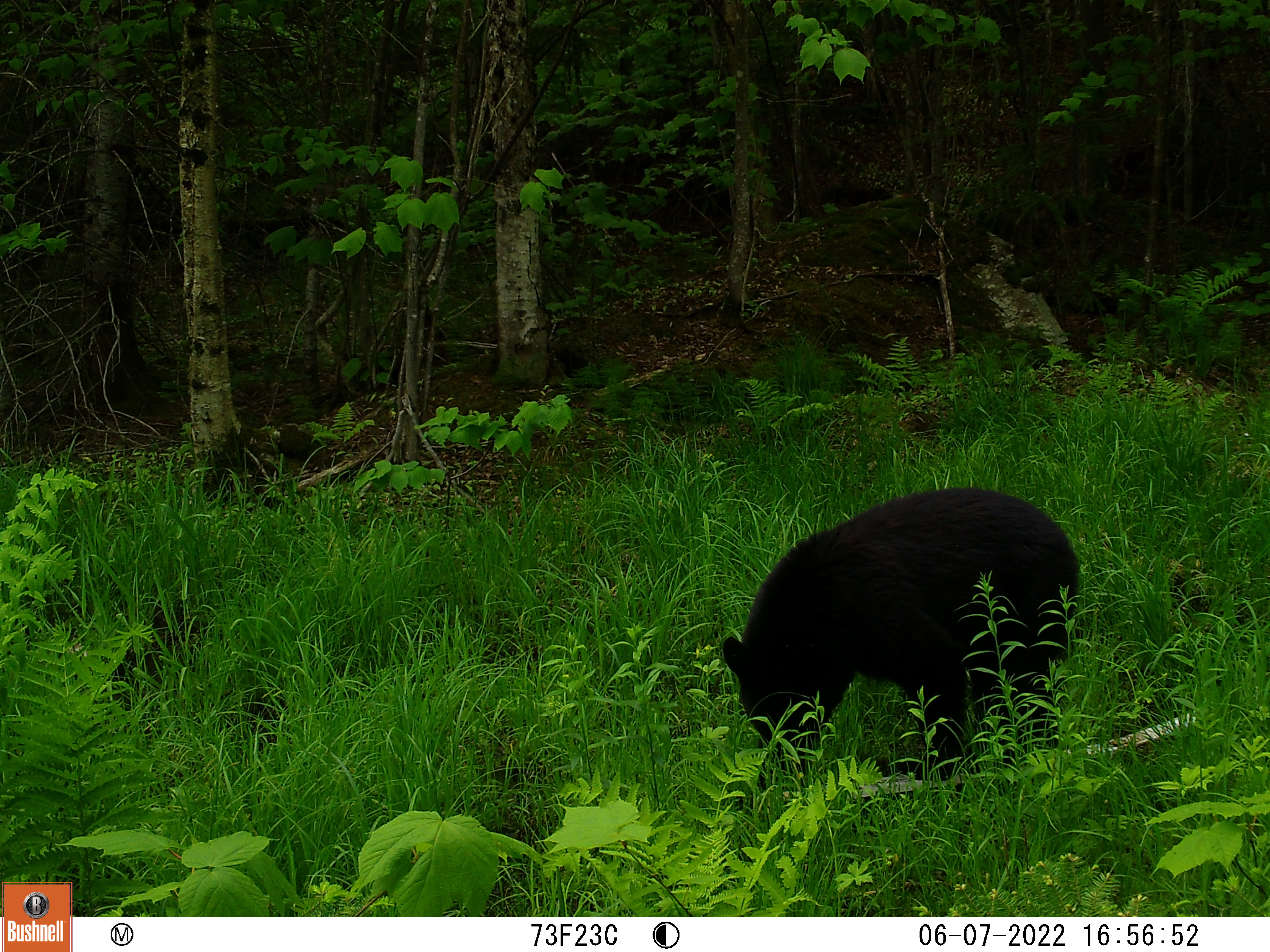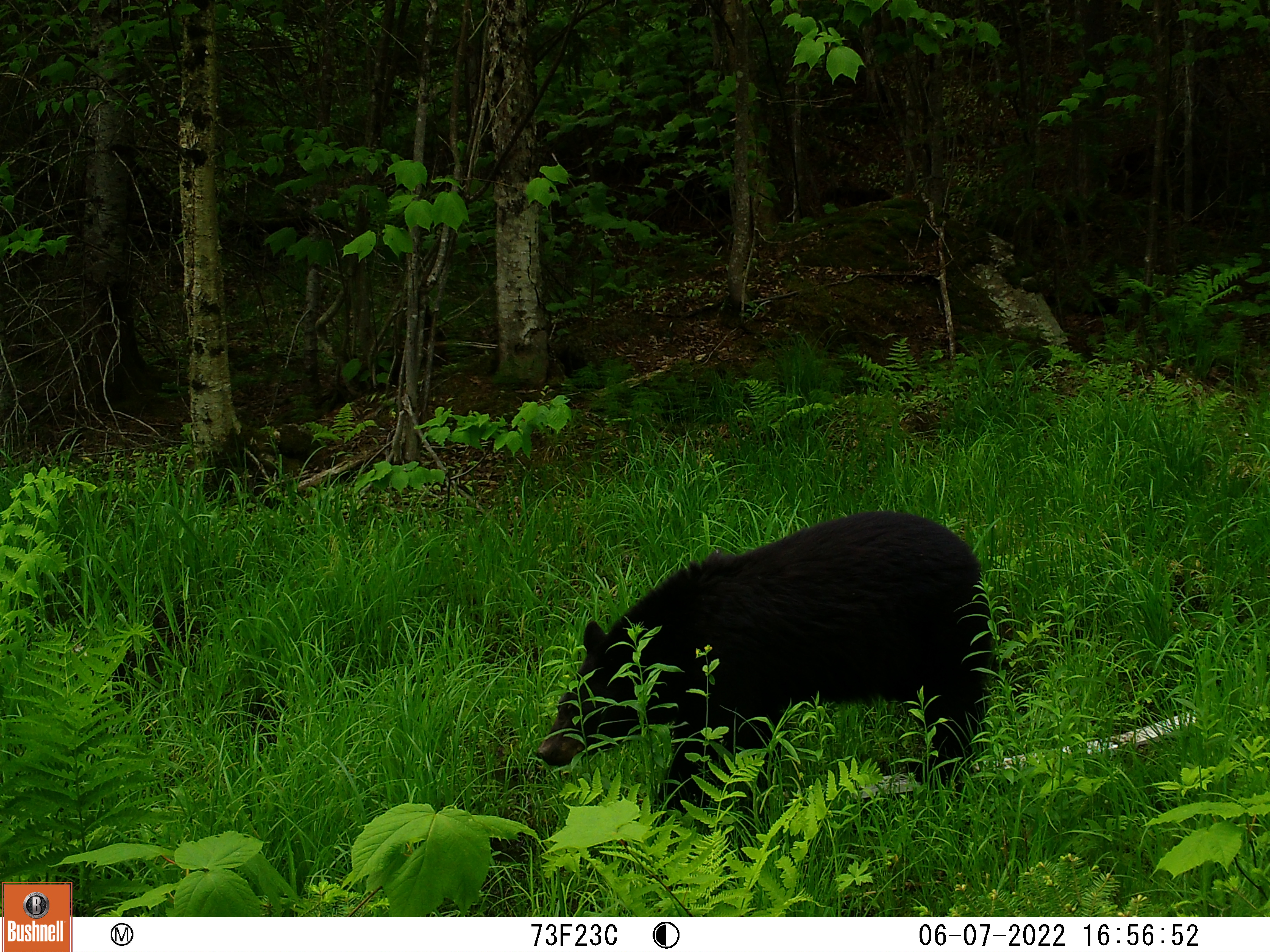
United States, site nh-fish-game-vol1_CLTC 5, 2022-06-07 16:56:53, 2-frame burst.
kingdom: Animalia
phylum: Chordata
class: Mammalia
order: Carnivora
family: Ursidae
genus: Ursus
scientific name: Ursus americanus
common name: black bear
Black bear (Ursus americanus).